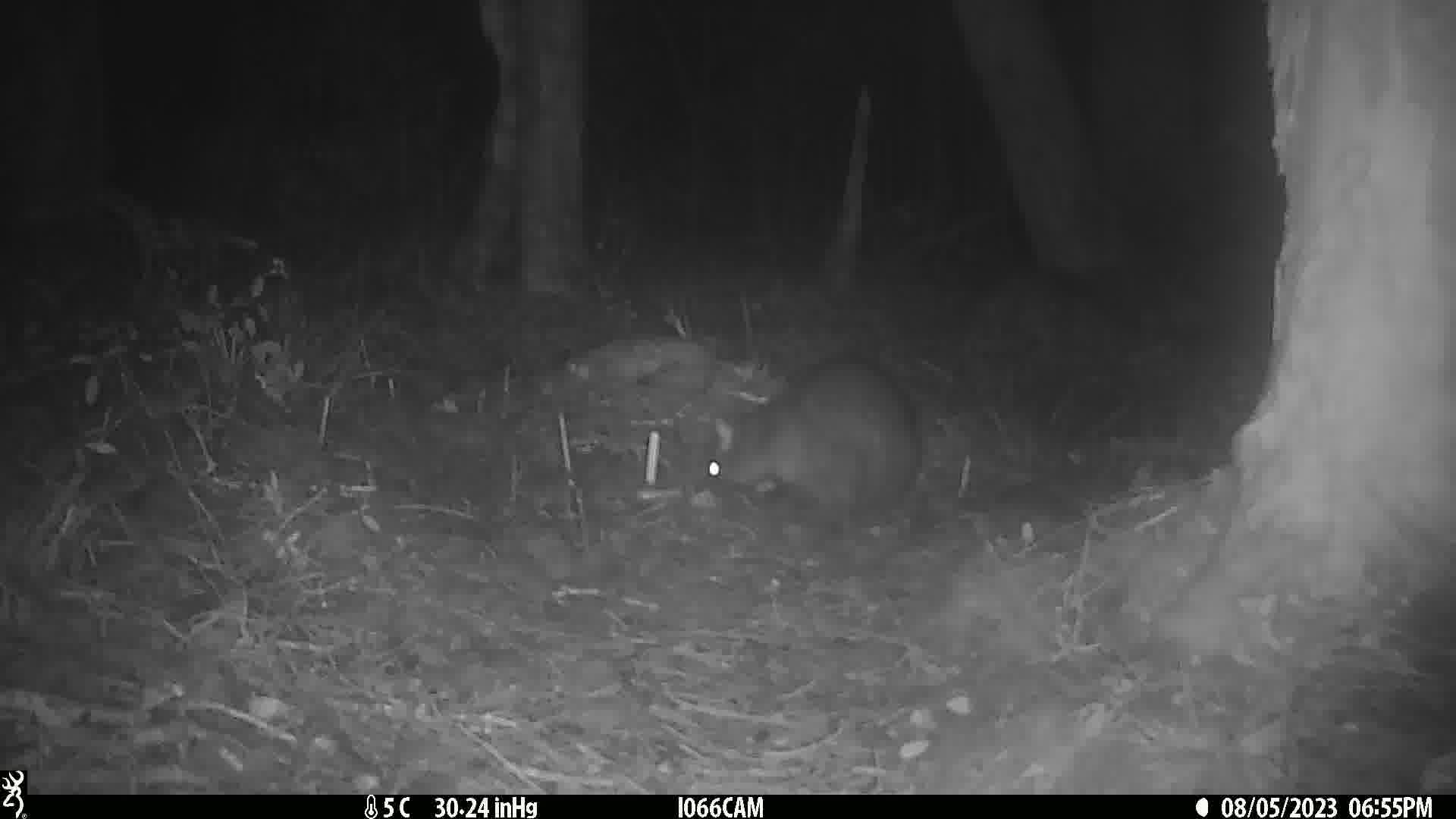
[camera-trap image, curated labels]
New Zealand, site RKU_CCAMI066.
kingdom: Animalia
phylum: Chordata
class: Mammalia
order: Diprotodontia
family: Phalangeridae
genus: Trichosurus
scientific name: Trichosurus vulpecula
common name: common brushtail possum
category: possum